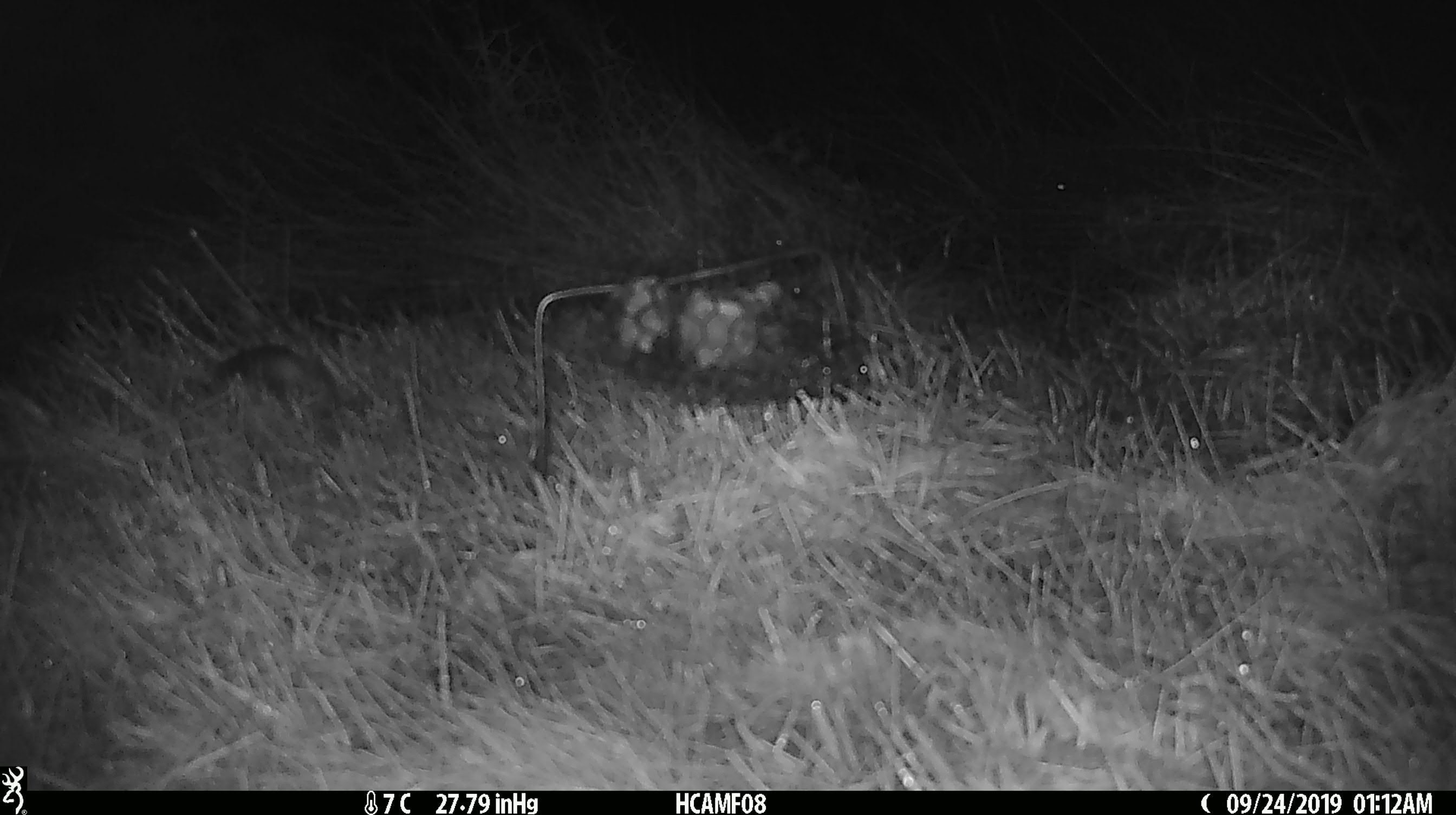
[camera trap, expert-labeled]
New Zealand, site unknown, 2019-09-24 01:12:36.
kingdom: Animalia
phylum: Chordata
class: Mammalia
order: Rodentia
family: Muridae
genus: Mus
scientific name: Mus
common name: mouse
Mouse (Mus).